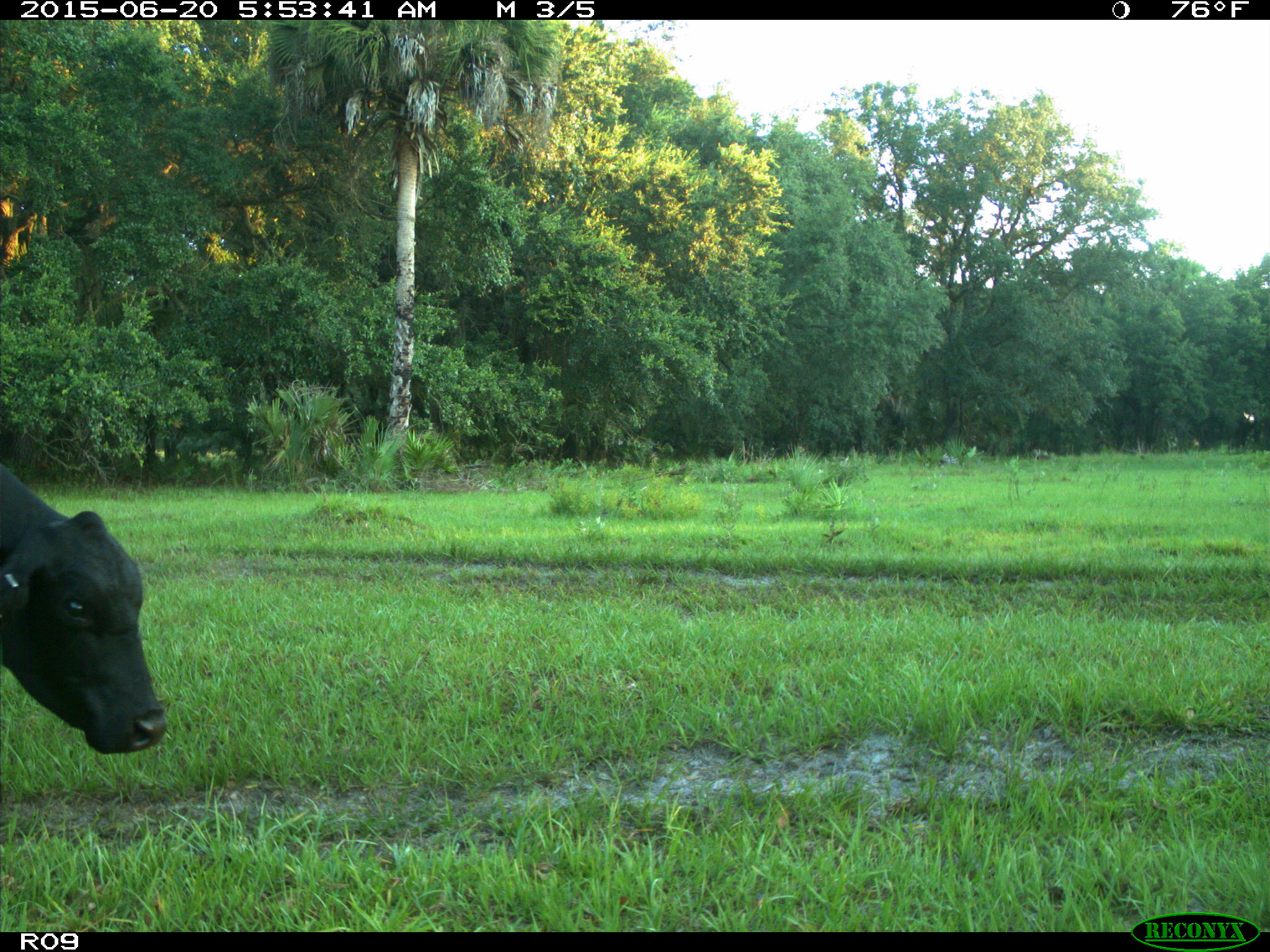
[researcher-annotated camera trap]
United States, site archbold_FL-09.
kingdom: Animalia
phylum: Chordata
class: Mammalia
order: Artiodactyla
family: Bovidae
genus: Bos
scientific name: Bos taurus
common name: domestic cow